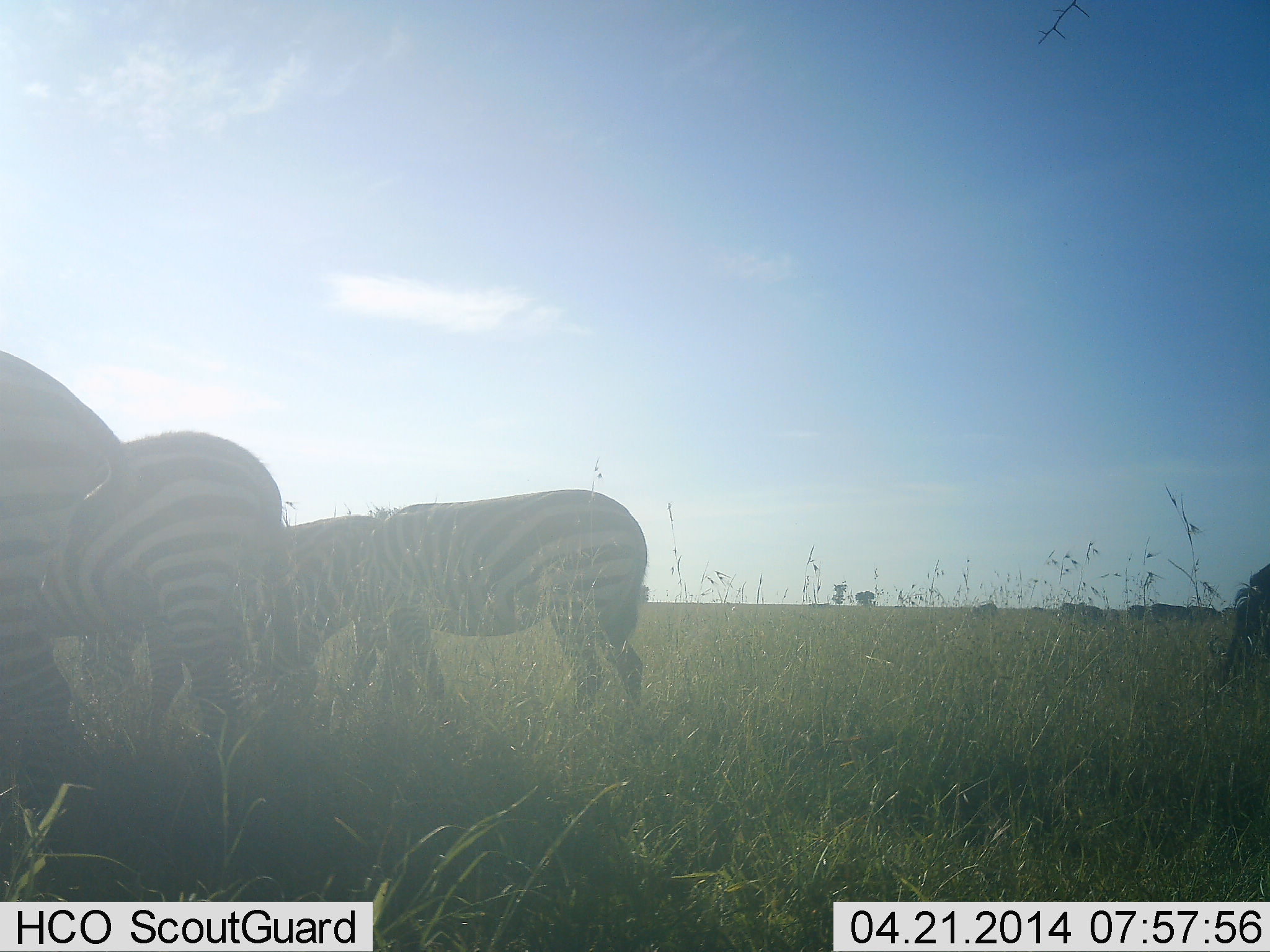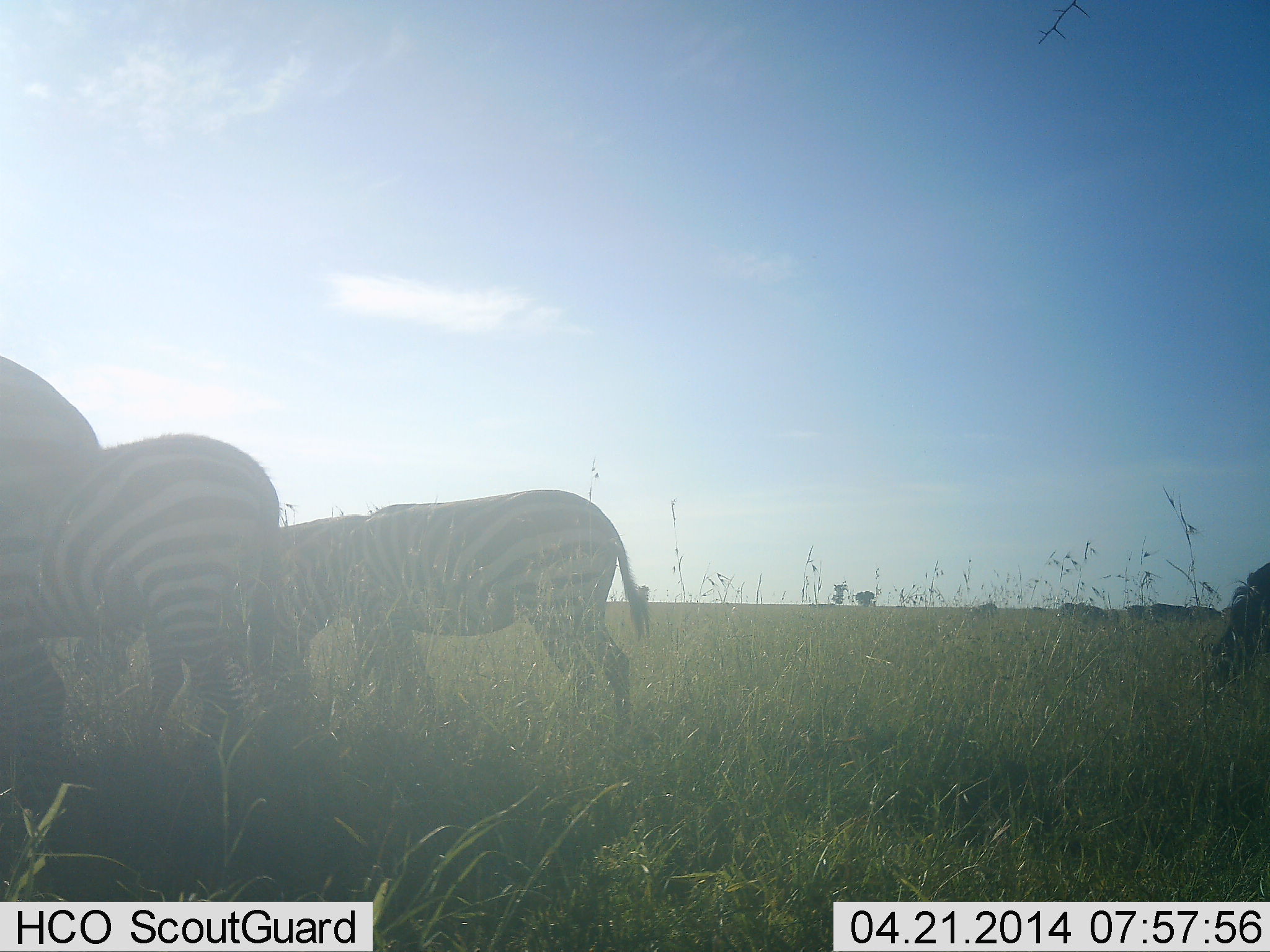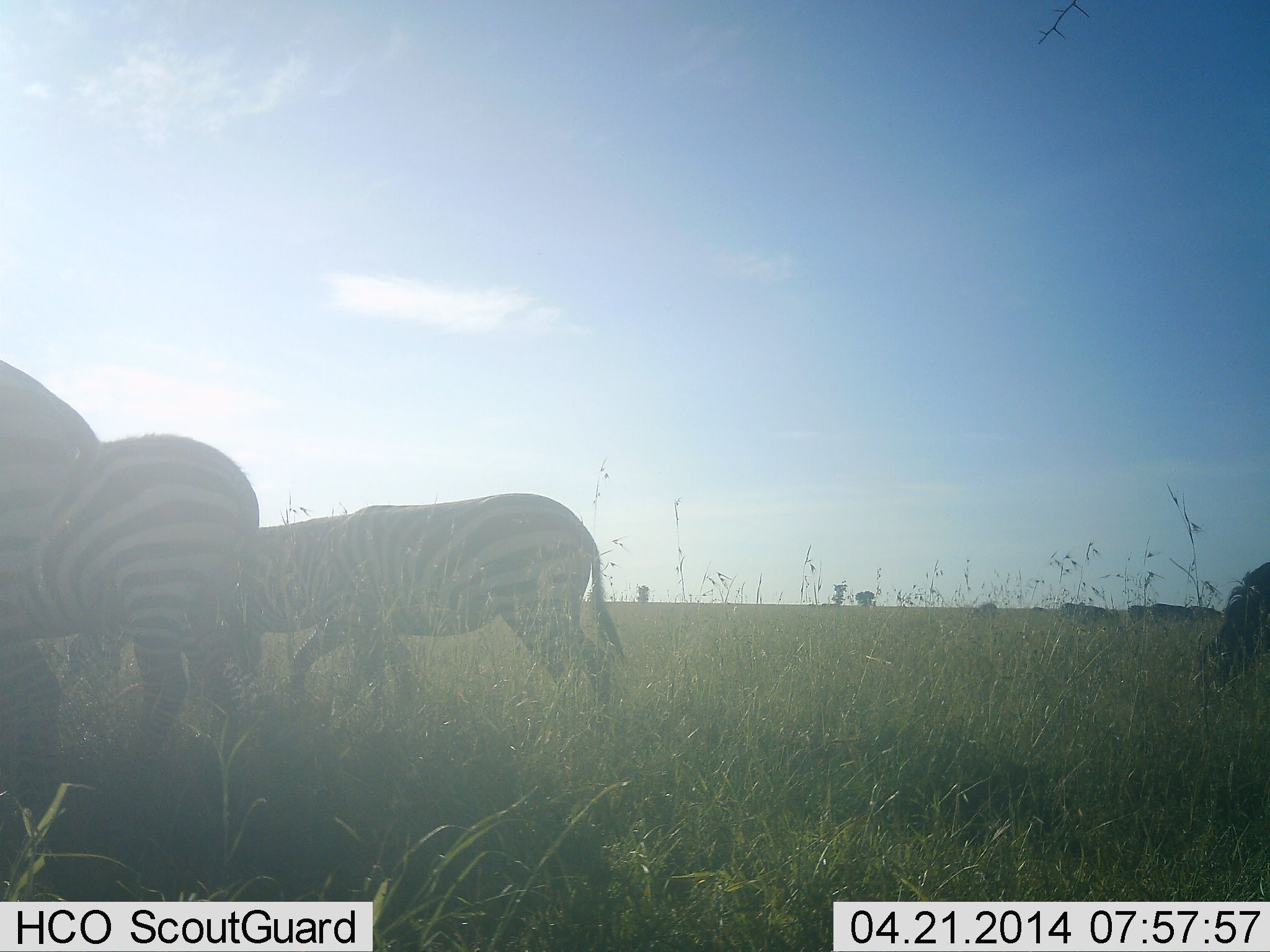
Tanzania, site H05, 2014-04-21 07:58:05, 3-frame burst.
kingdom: Animalia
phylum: Chordata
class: Mammalia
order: Perissodactyla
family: Equidae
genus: Equus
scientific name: Equus quagga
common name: plains zebra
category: zebra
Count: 4.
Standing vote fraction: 9%.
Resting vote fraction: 0%.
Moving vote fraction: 45%.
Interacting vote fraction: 0%.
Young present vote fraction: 0%.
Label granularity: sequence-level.